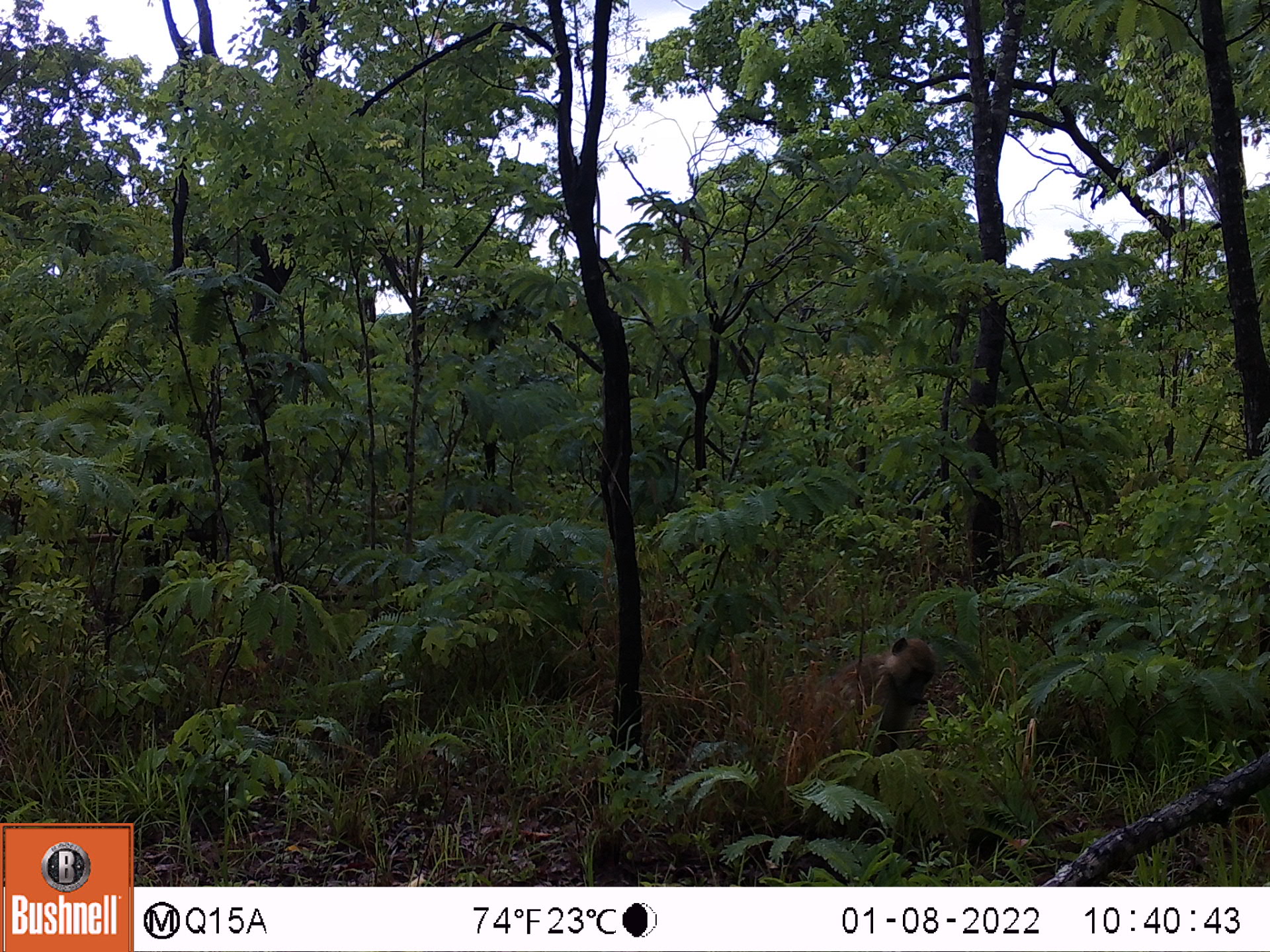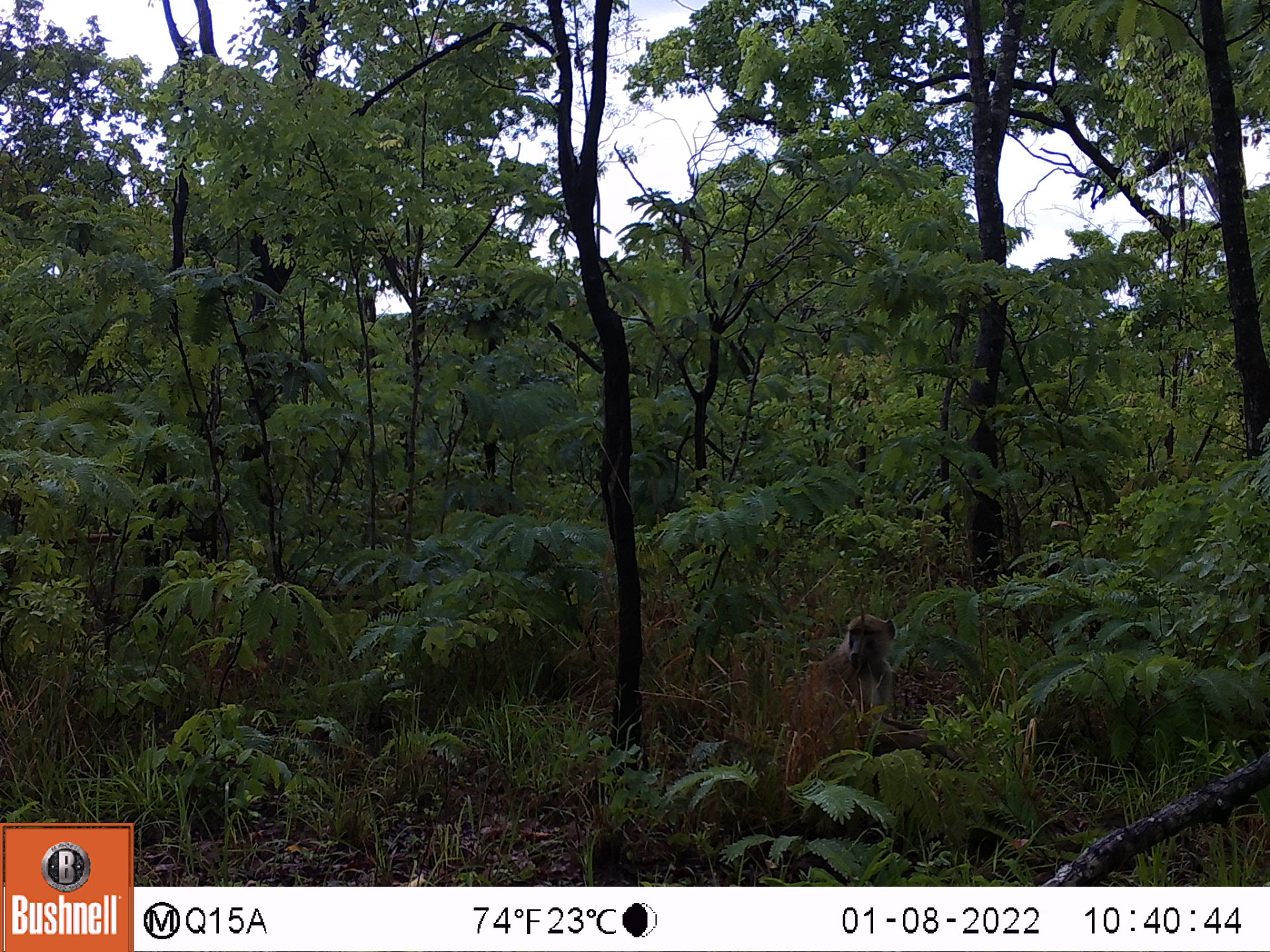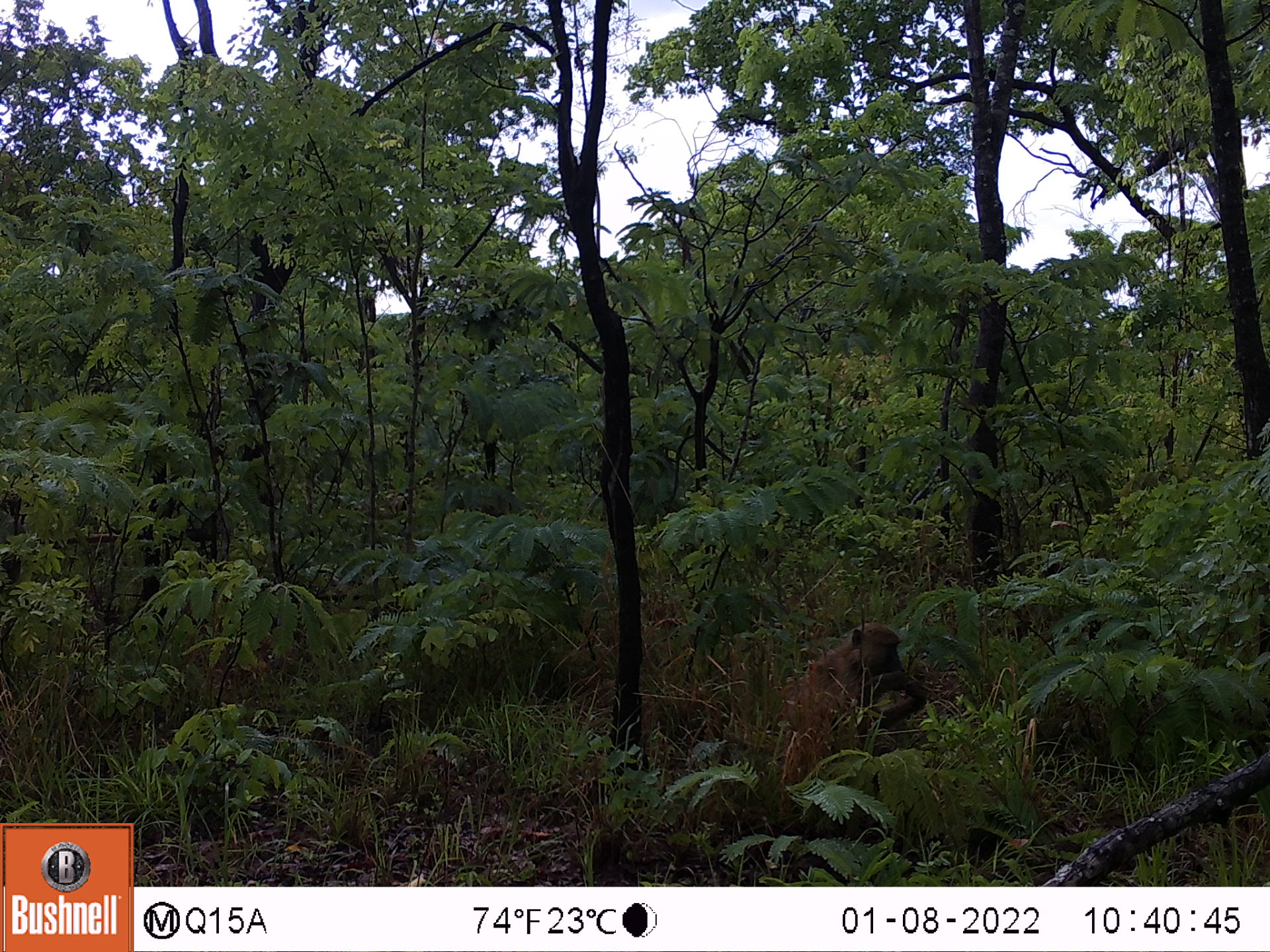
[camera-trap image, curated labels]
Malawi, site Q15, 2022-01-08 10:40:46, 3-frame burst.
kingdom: Animalia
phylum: Chordata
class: Mammalia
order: Primates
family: Cercopithecidae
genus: Papio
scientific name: Papio cynocephalus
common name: yellow baboon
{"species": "yellow baboon (Papio cynocephalus)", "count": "1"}